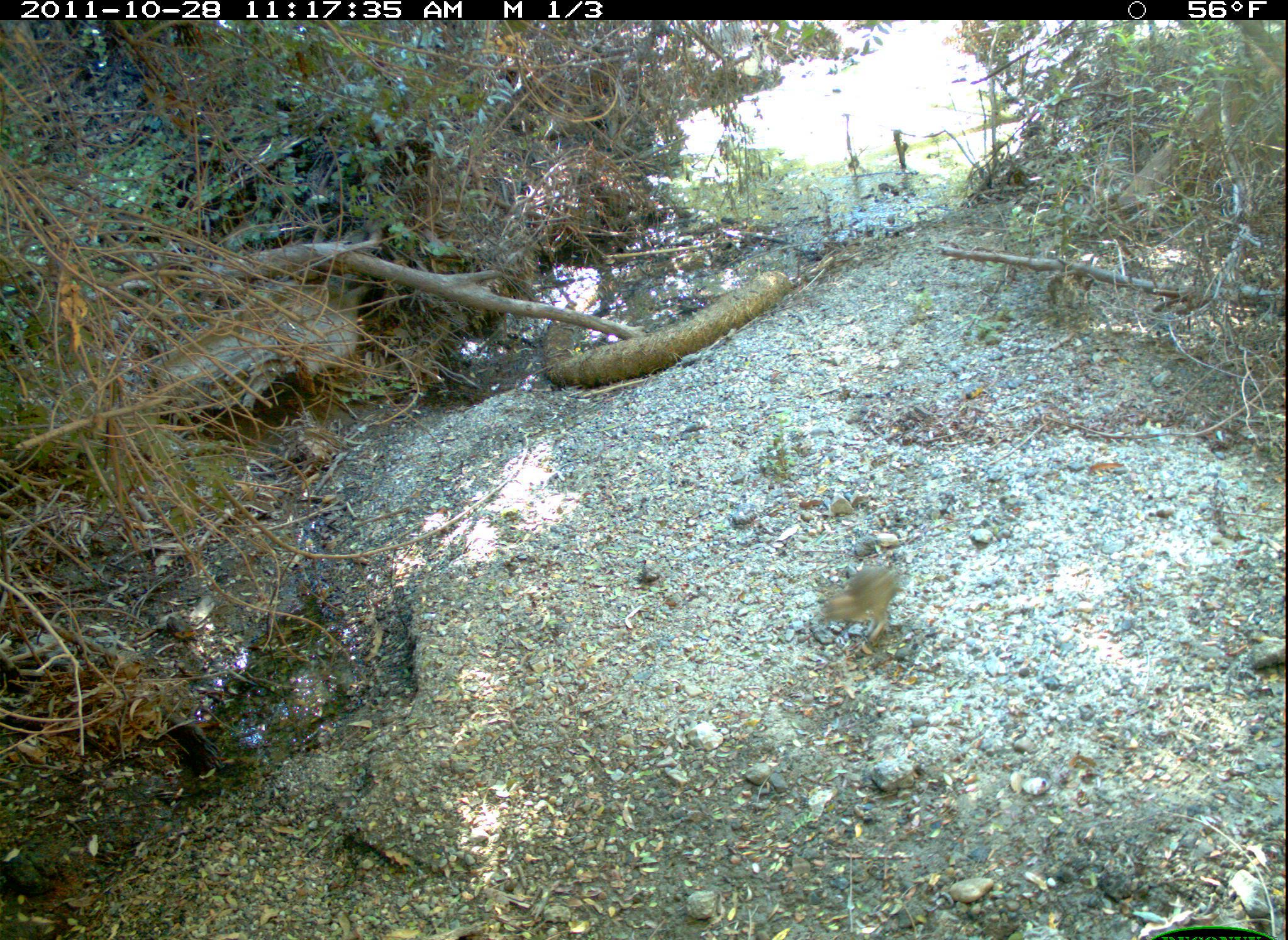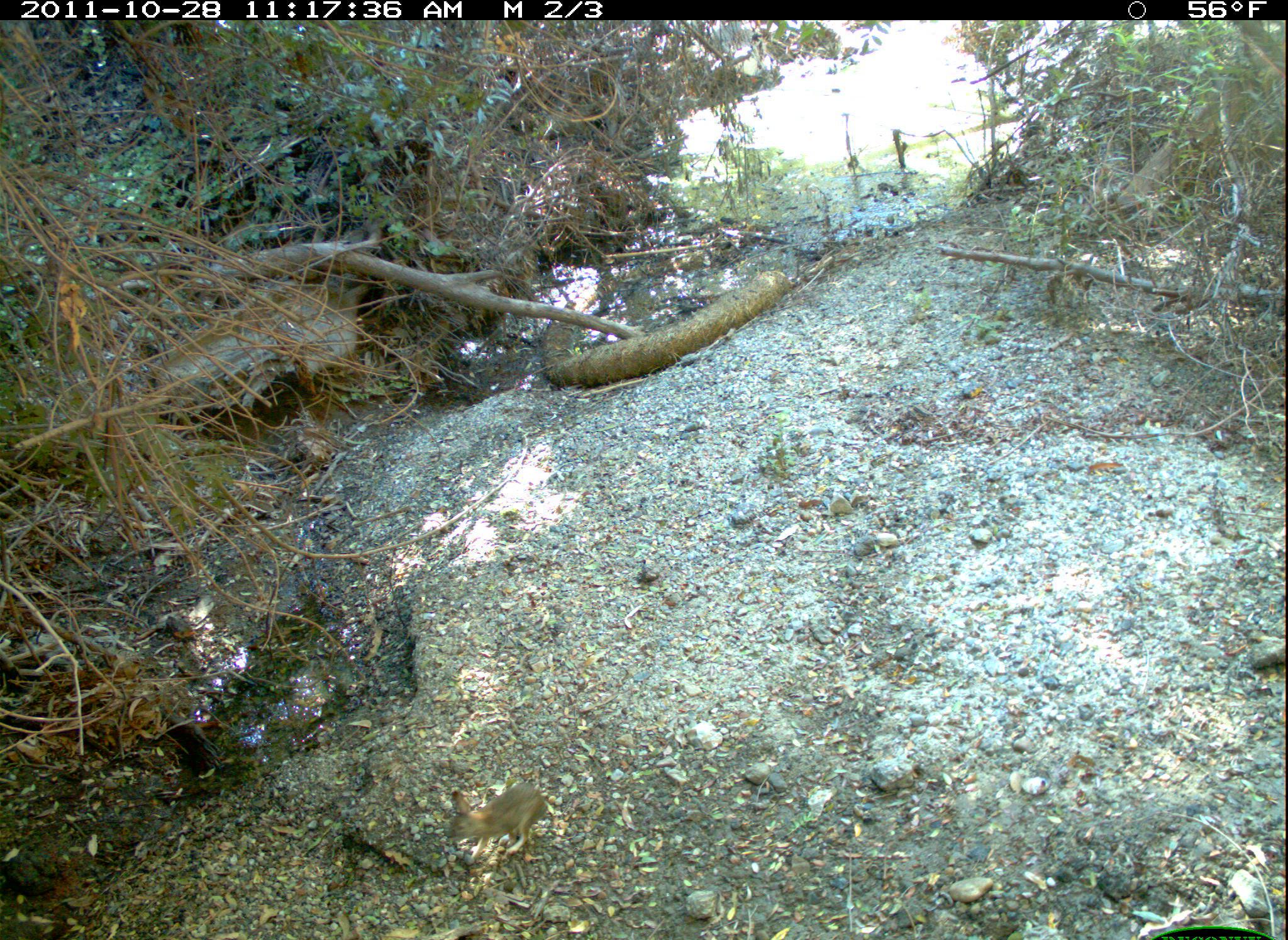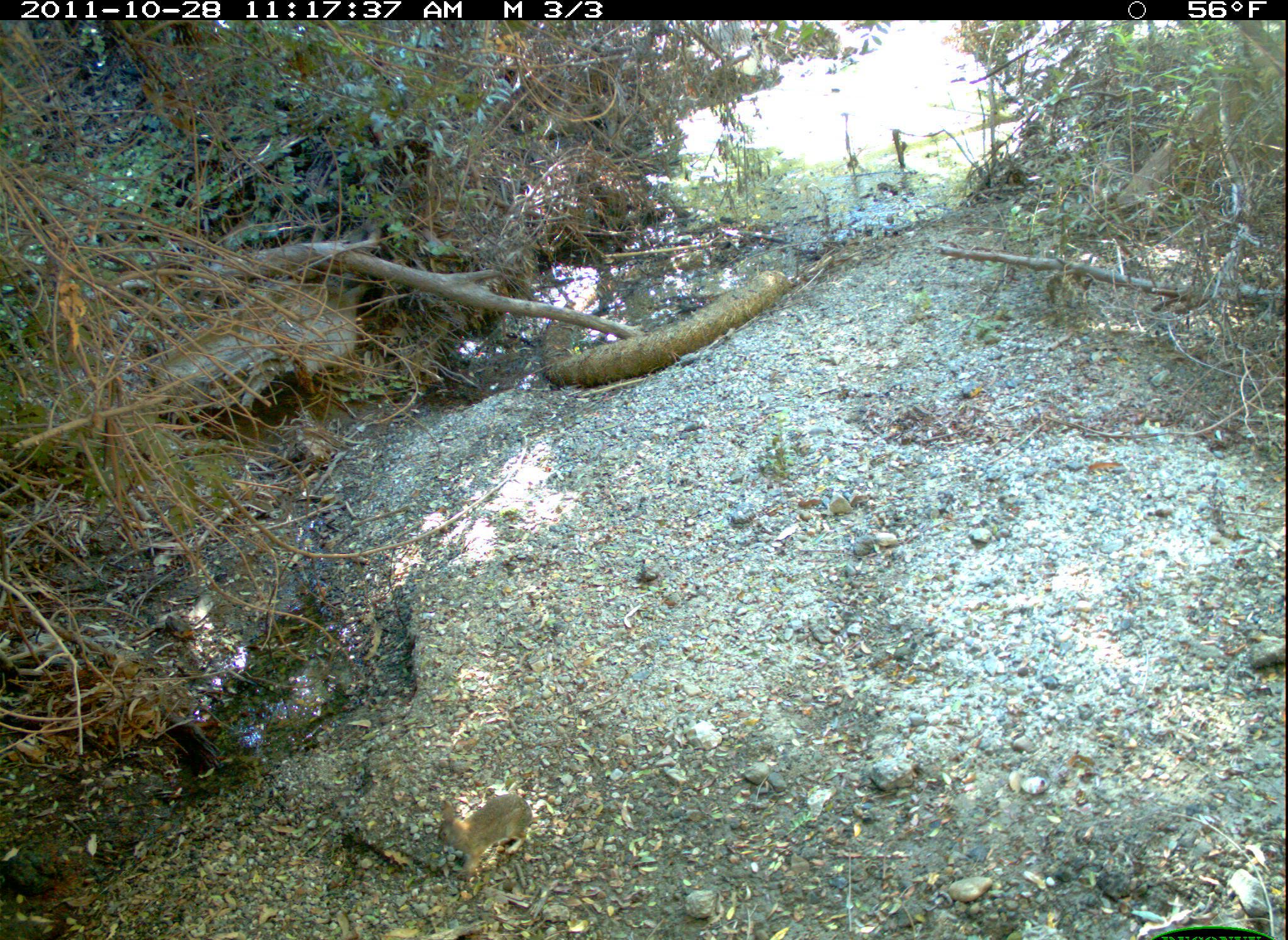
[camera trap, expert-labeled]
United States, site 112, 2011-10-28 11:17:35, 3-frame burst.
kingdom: Animalia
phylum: Chordata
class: Mammalia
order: Lagomorpha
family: Leporidae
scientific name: Leporidae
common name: rabbits and hares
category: rabbit